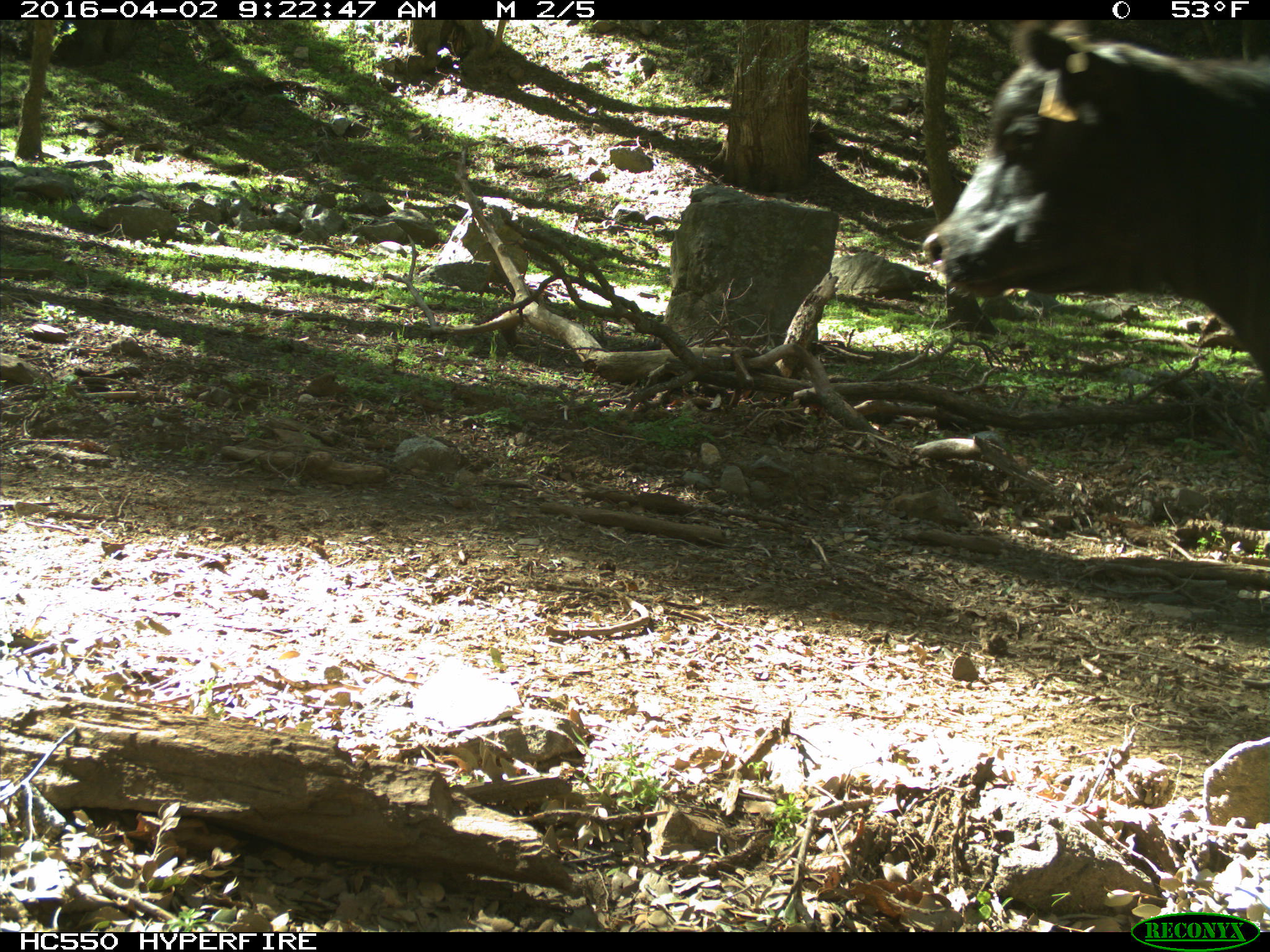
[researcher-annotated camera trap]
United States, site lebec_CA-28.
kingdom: Animalia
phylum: Chordata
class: Mammalia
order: Artiodactyla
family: Bovidae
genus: Bos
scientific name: Bos taurus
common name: domestic cow